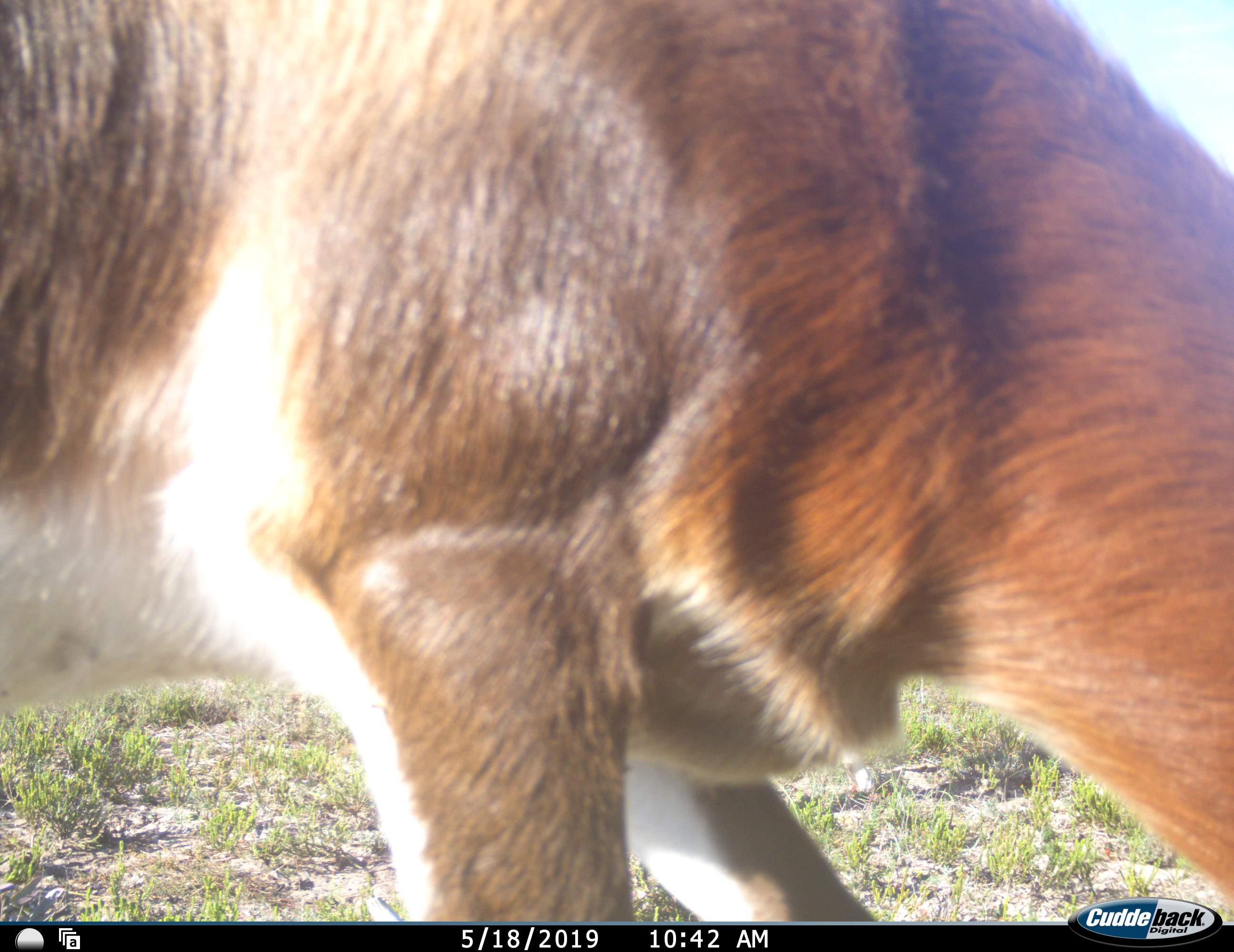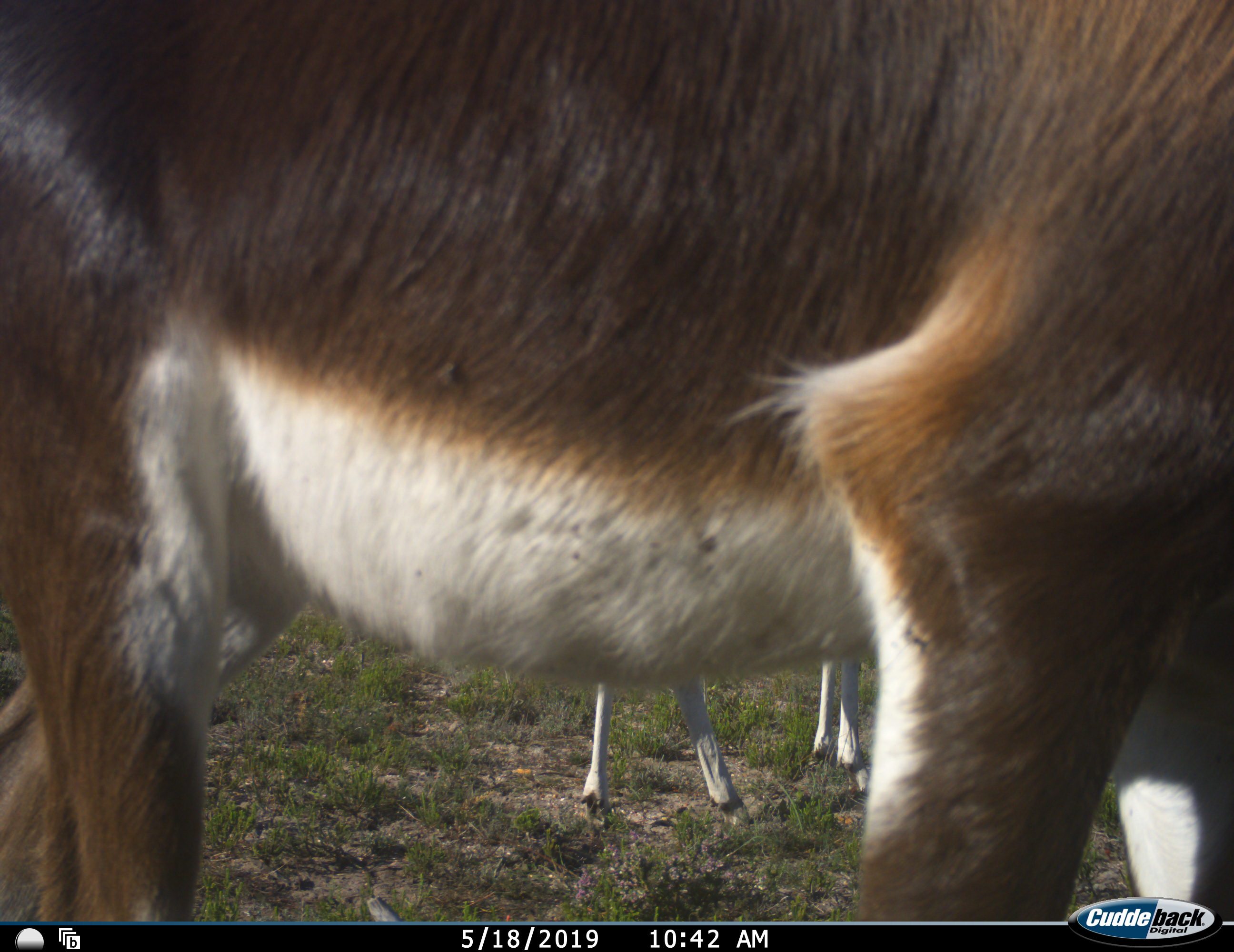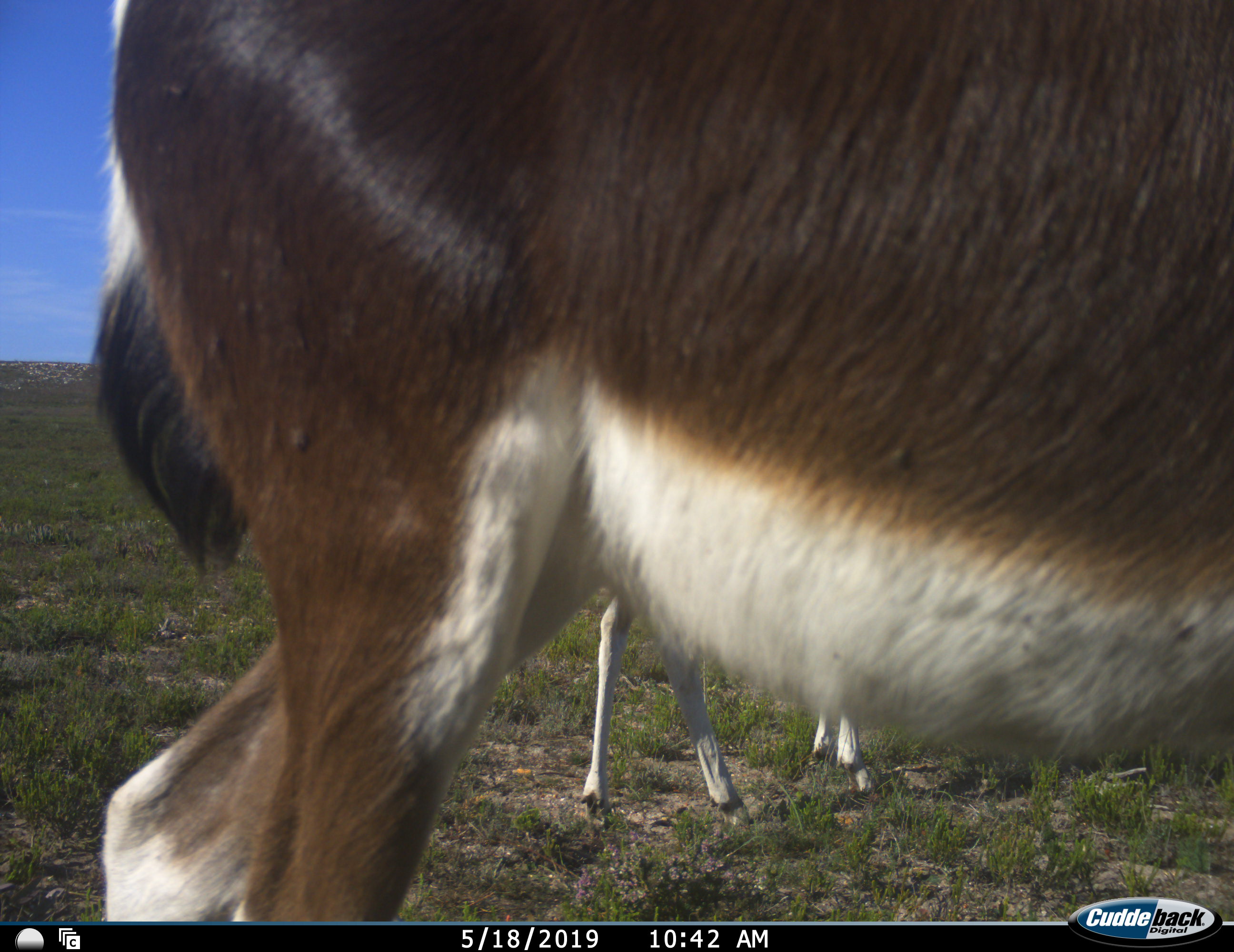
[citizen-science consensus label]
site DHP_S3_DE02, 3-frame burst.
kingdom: Animalia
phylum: Chordata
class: Mammalia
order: Artiodactyla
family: Bovidae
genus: Damaliscus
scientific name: Damaliscus pygargus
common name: bontebok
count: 2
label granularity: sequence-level